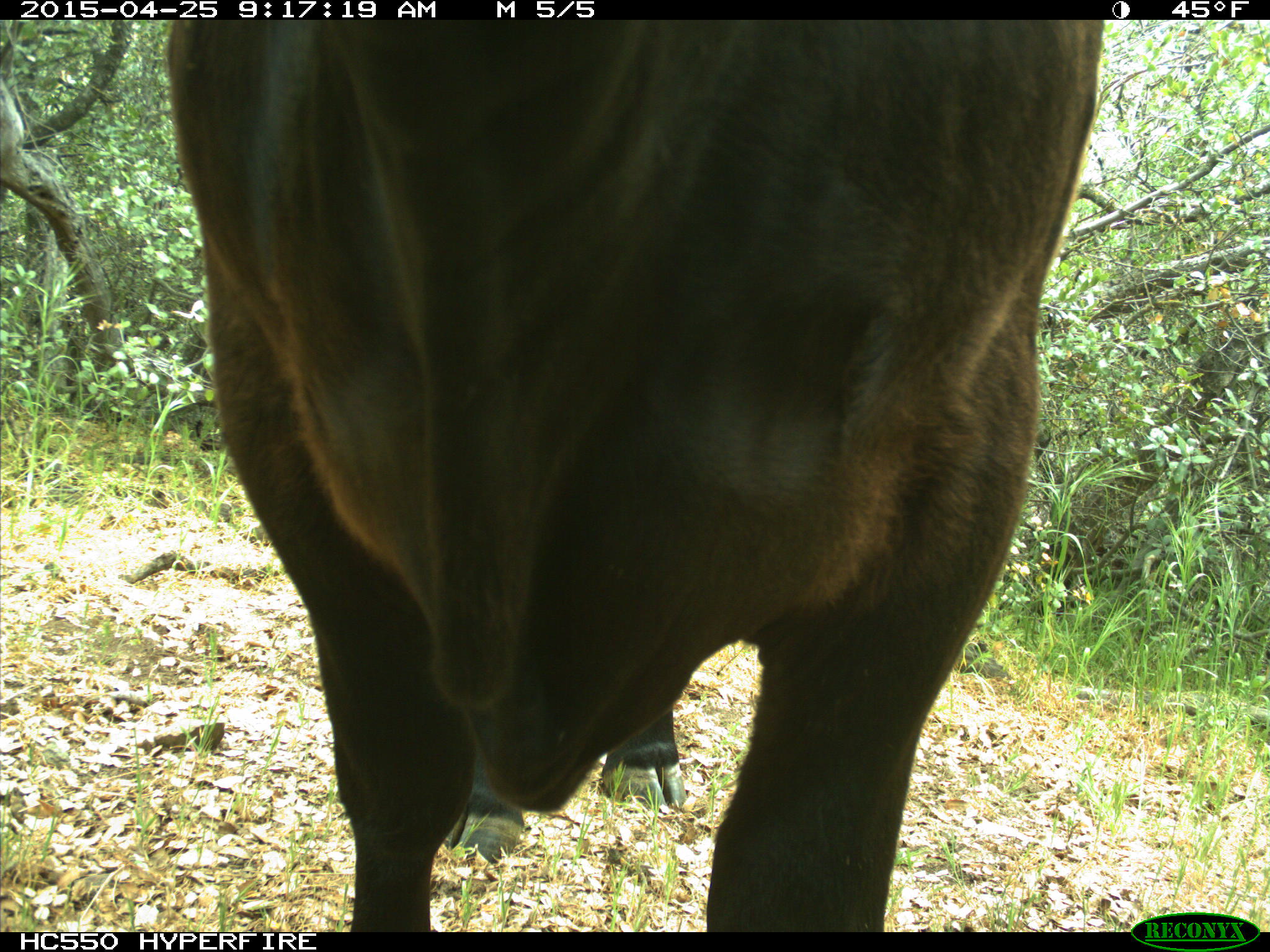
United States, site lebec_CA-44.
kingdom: Animalia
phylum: Chordata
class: Mammalia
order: Artiodactyla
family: Suidae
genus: Sus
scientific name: Sus scrofa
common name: wild boar